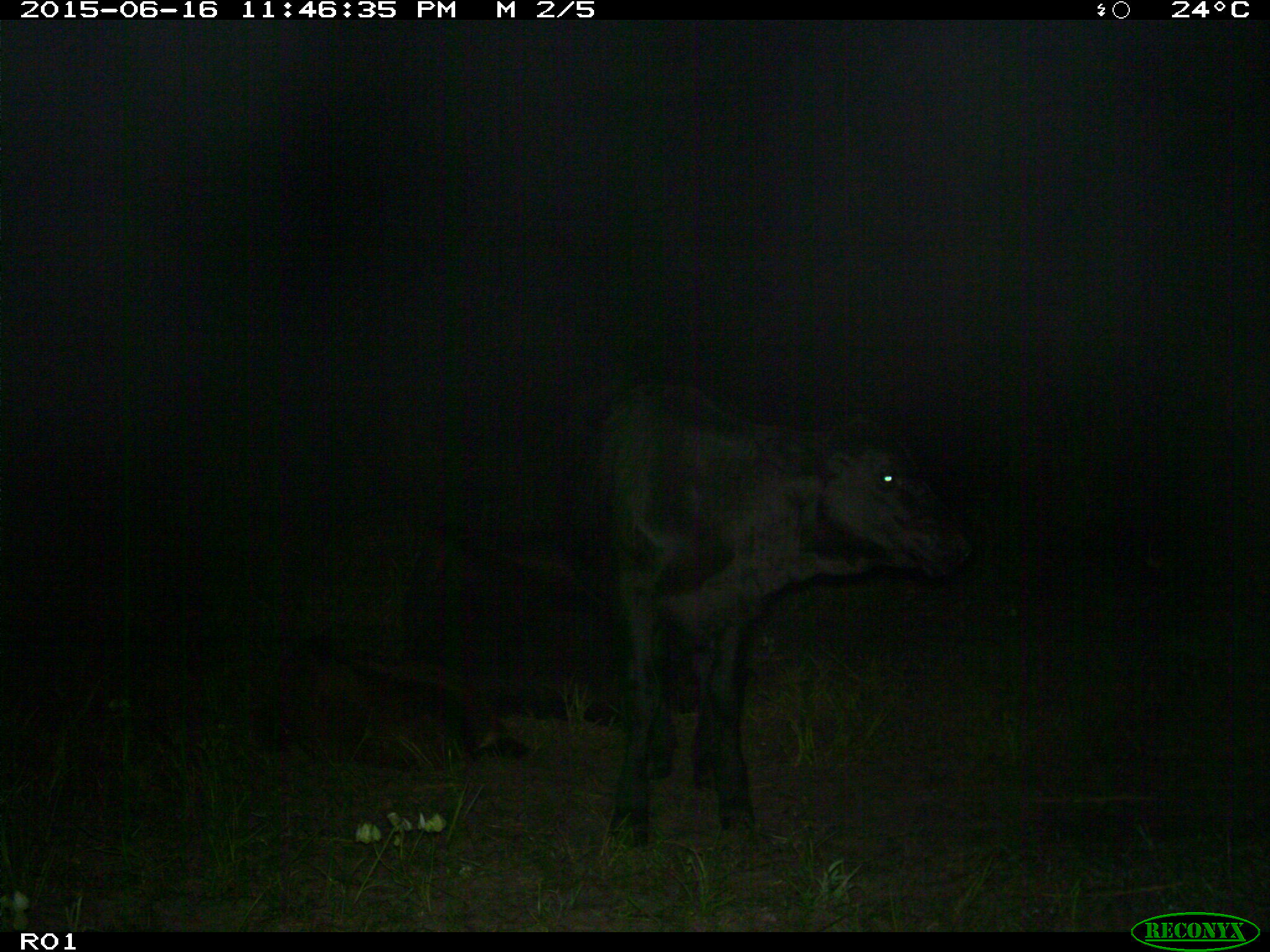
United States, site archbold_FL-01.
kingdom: Animalia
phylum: Chordata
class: Mammalia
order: Artiodactyla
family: Bovidae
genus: Bos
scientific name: Bos taurus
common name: domestic cow